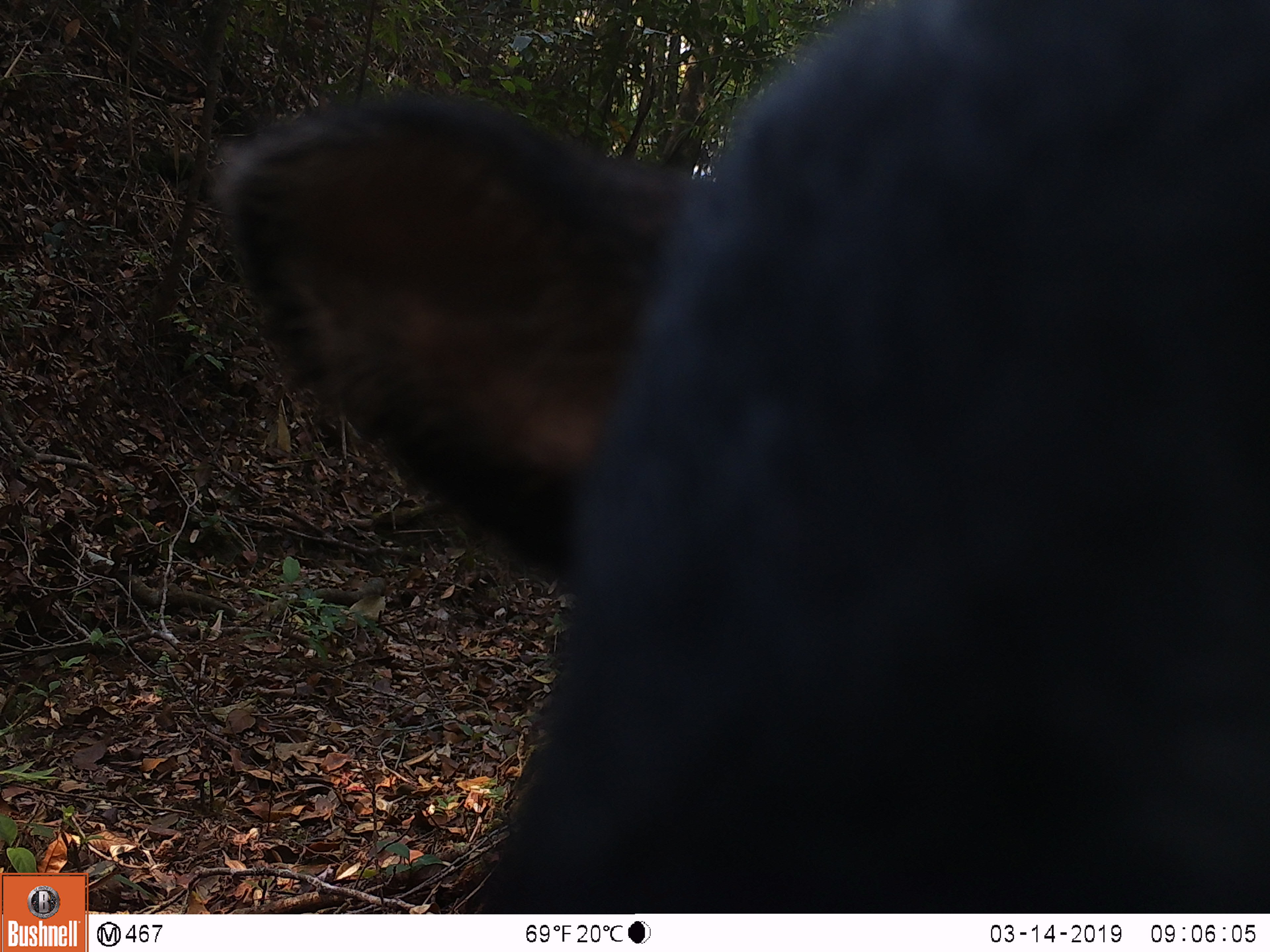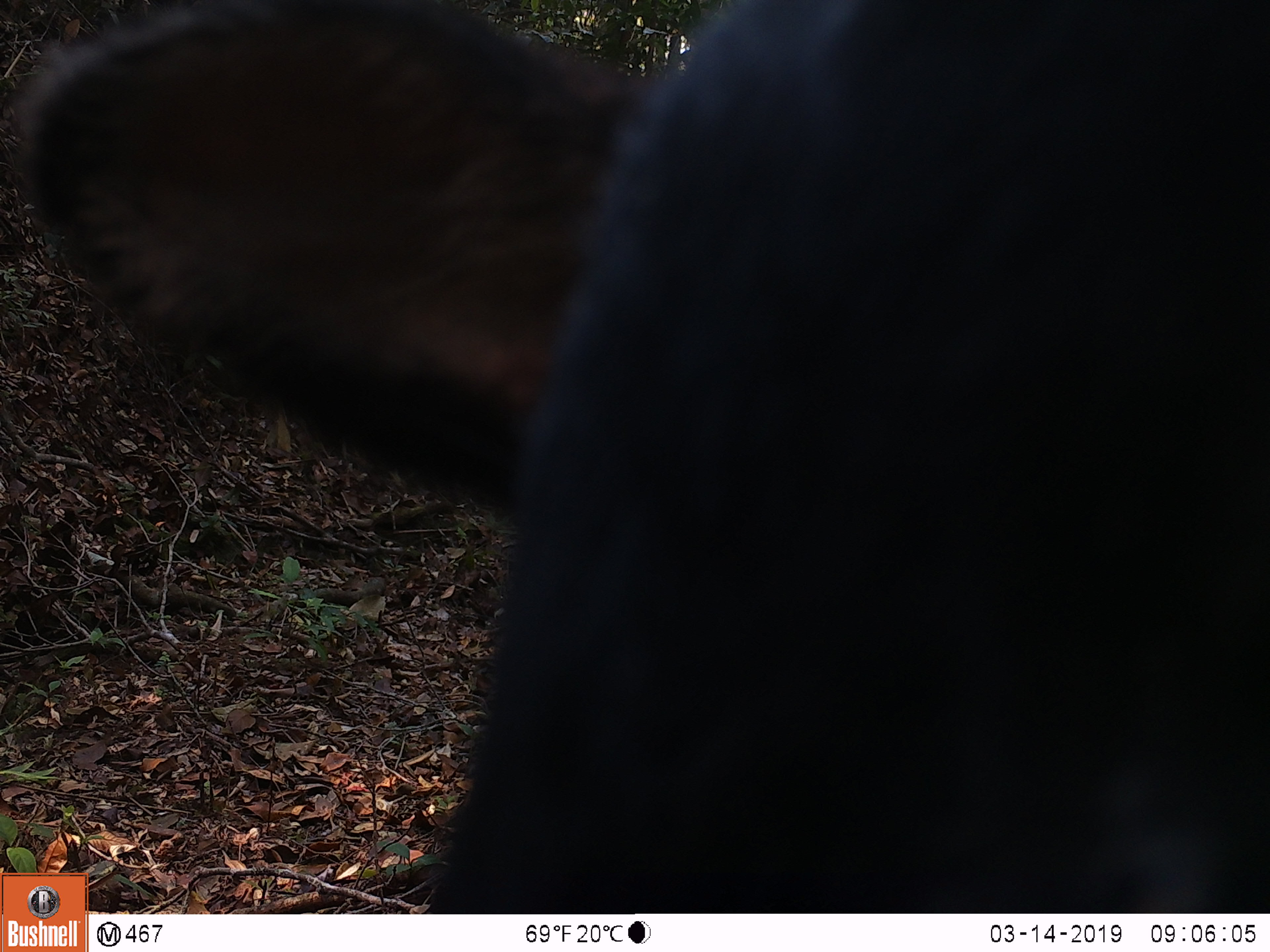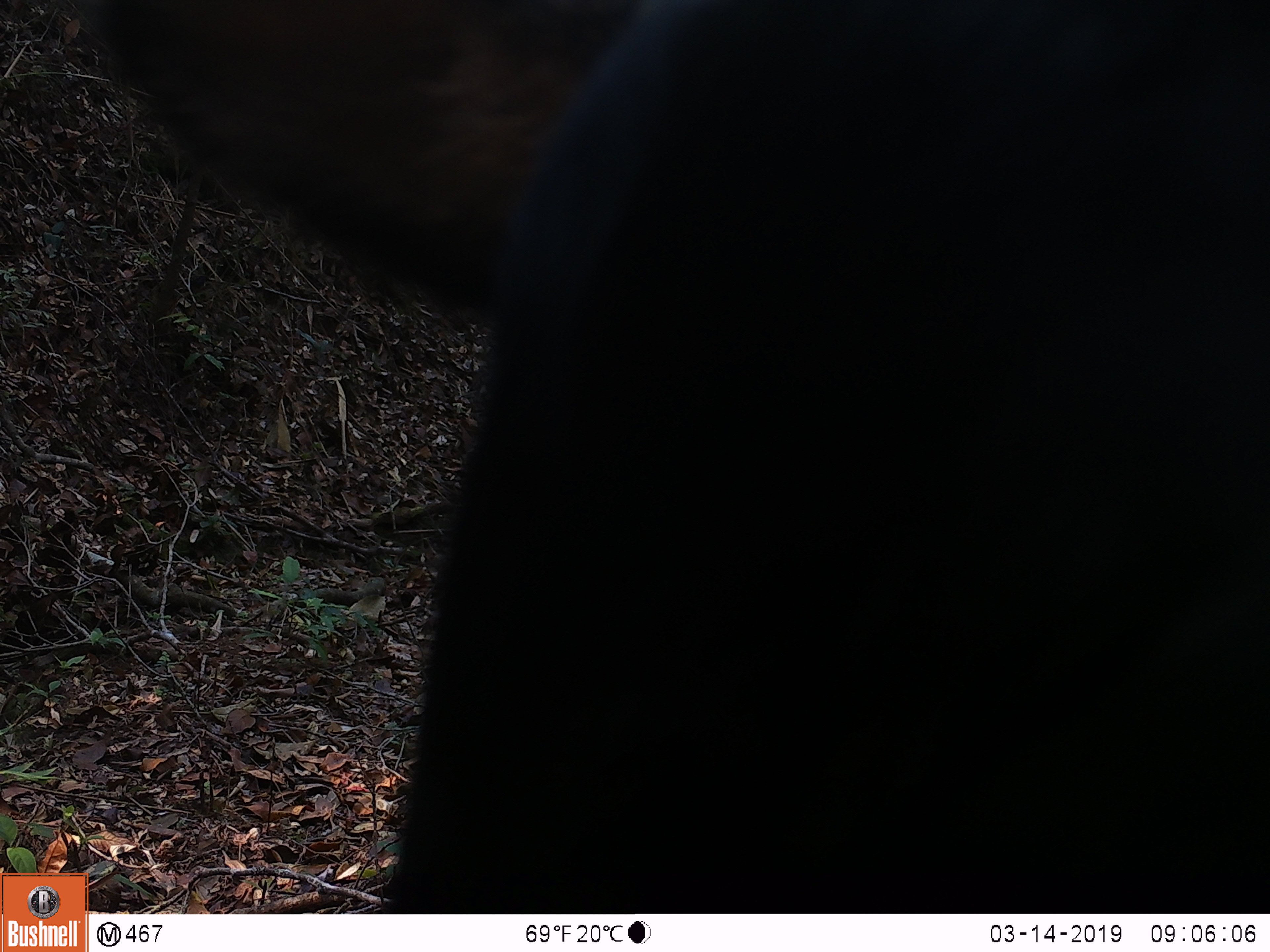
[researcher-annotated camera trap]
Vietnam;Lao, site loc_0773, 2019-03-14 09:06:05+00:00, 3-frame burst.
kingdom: Animalia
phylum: Chordata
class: Mammalia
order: Artiodactyla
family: Bovidae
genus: Capricornis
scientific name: Capricornis sumatraensis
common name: chinese serow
Chinese serow (Capricornis sumatraensis). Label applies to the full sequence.